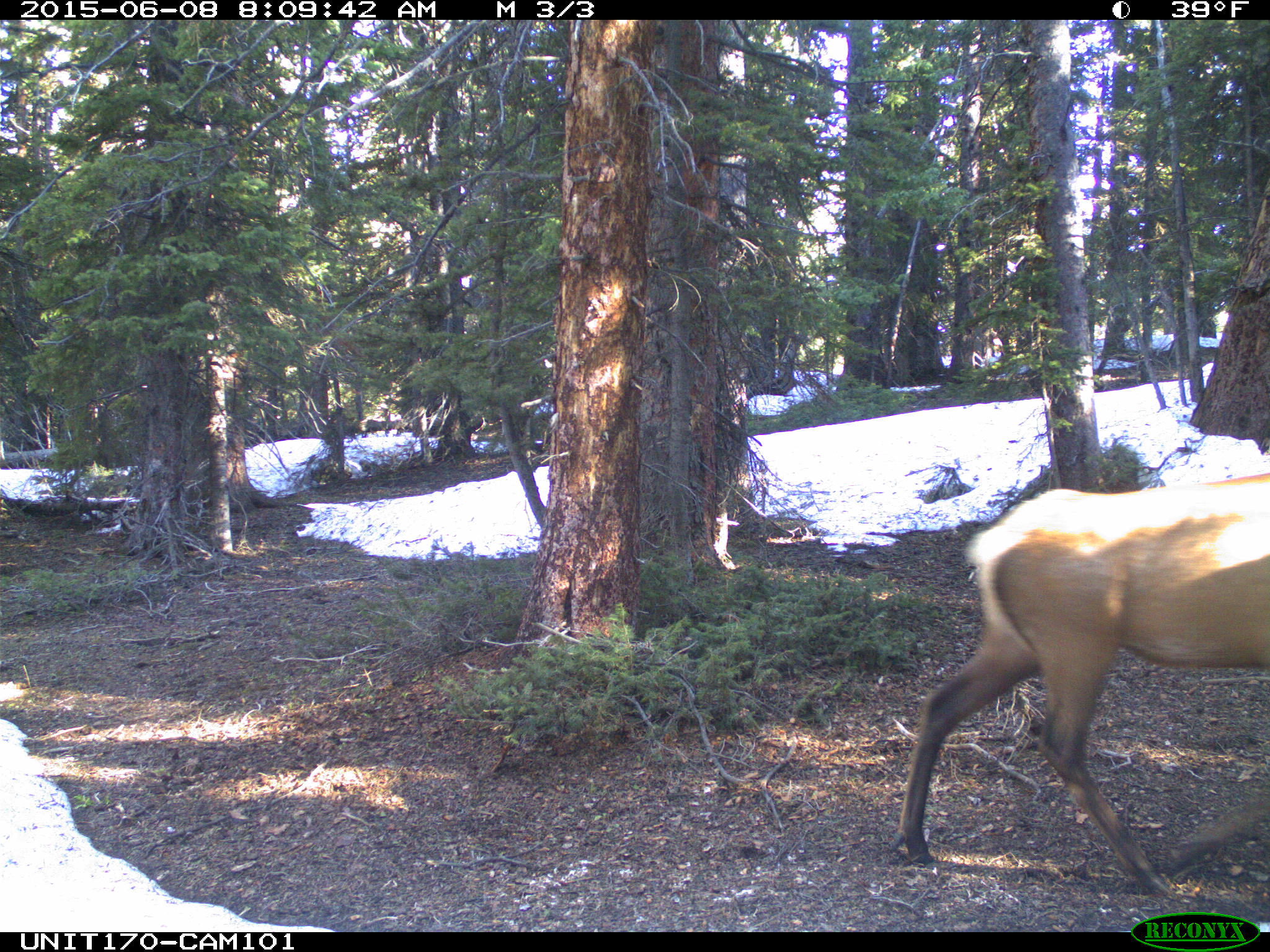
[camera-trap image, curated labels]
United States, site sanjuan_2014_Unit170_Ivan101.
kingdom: Animalia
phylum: Chordata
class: Mammalia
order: Artiodactyla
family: Cervidae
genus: Cervus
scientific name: Cervus elaphus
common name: red deer